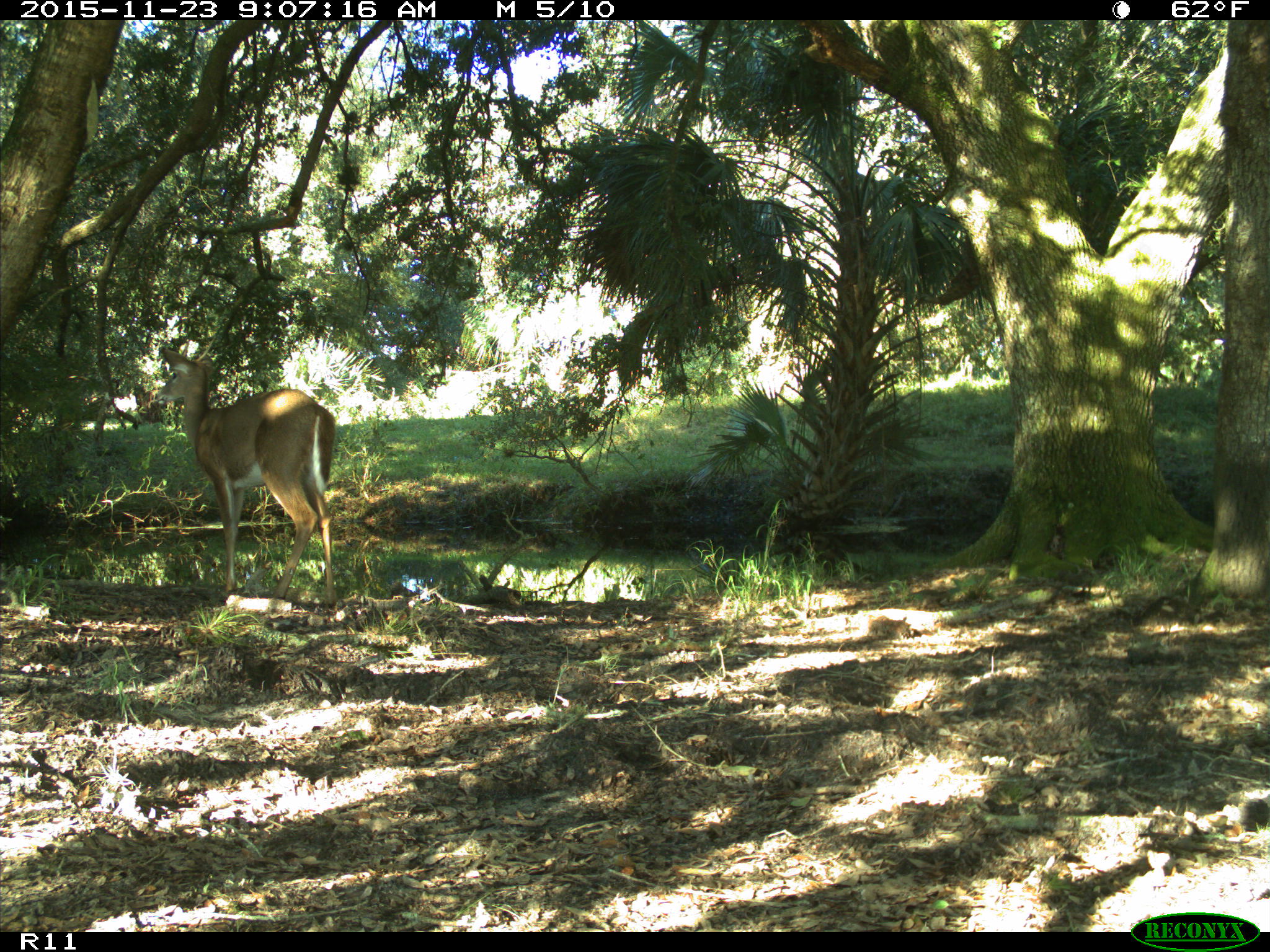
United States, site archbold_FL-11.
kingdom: Animalia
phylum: Chordata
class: Mammalia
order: Artiodactyla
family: Cervidae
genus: Odocoileus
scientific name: Odocoileus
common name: deer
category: unidentified deer